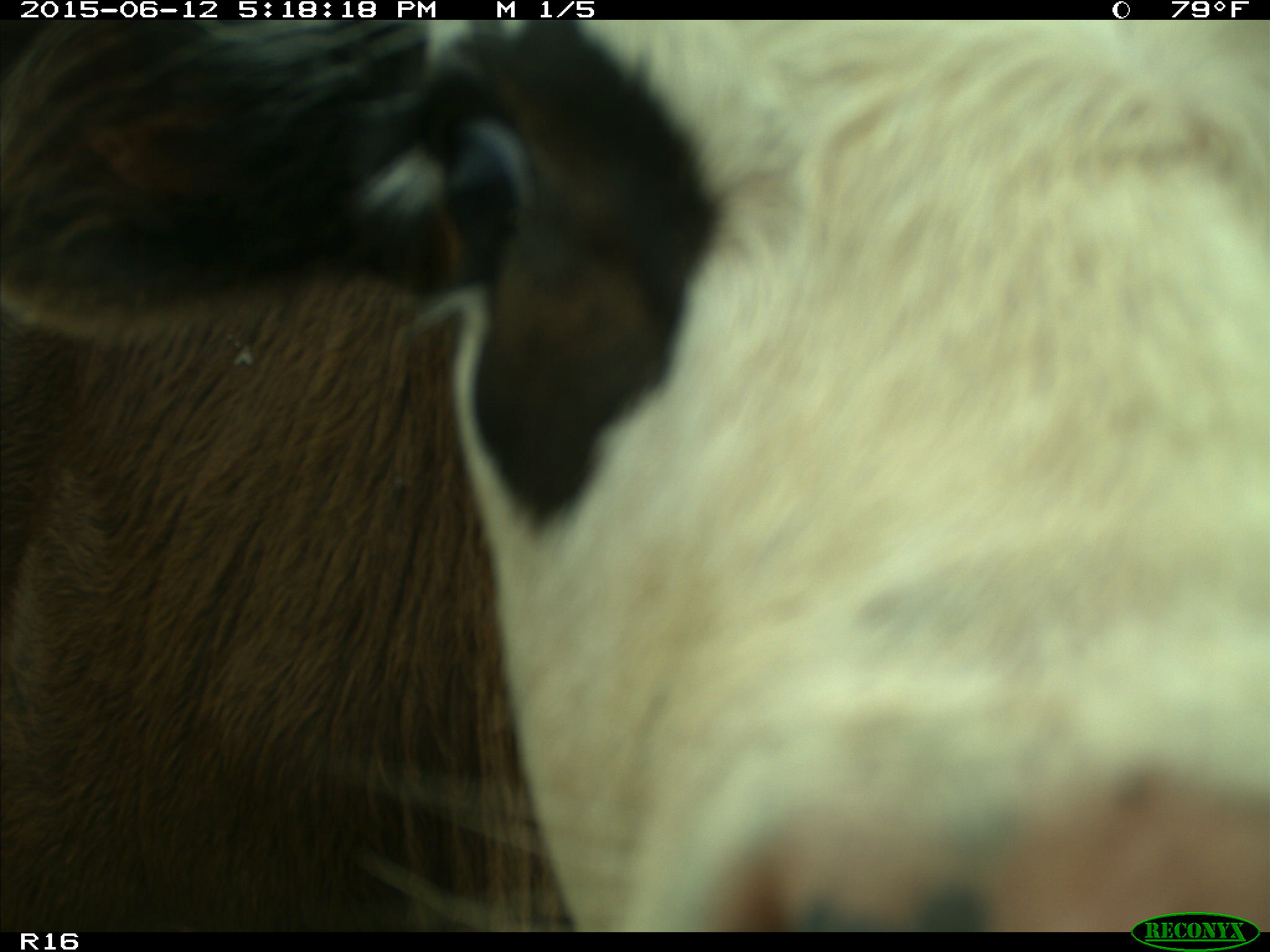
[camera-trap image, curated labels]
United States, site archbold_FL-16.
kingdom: Animalia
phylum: Chordata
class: Mammalia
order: Artiodactyla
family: Bovidae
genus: Bos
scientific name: Bos taurus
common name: domestic cow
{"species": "Bos taurus (domestic cow)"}